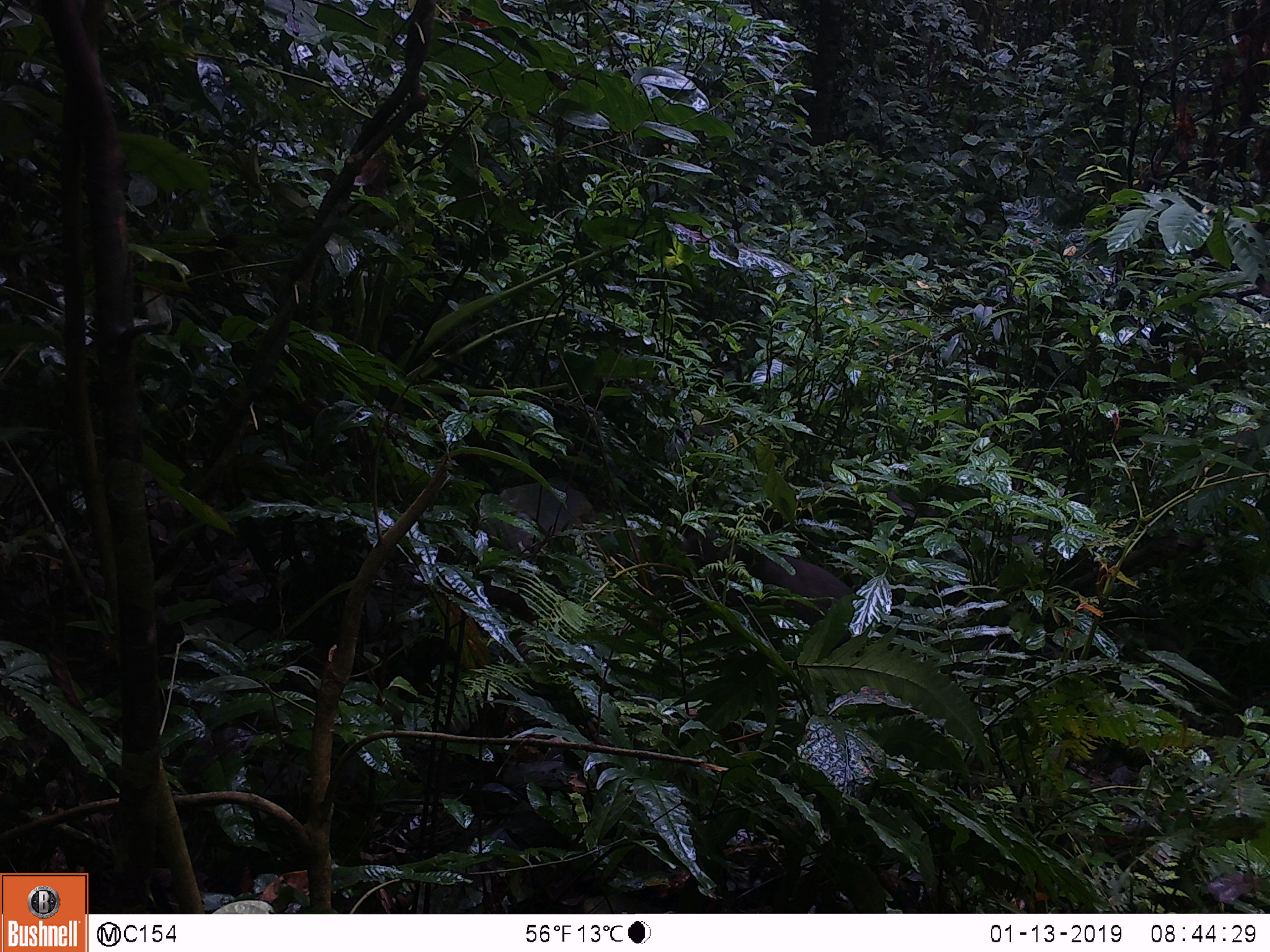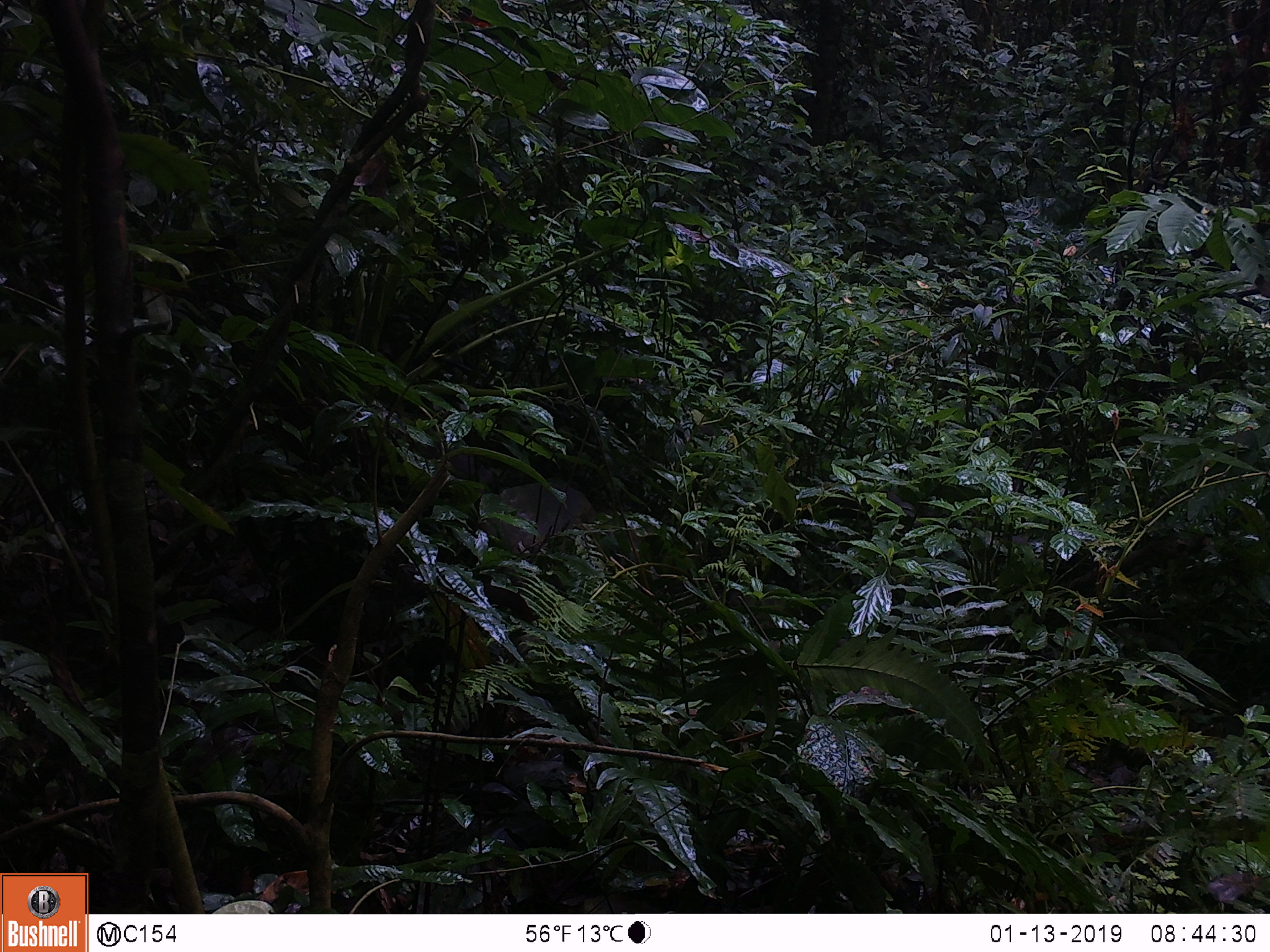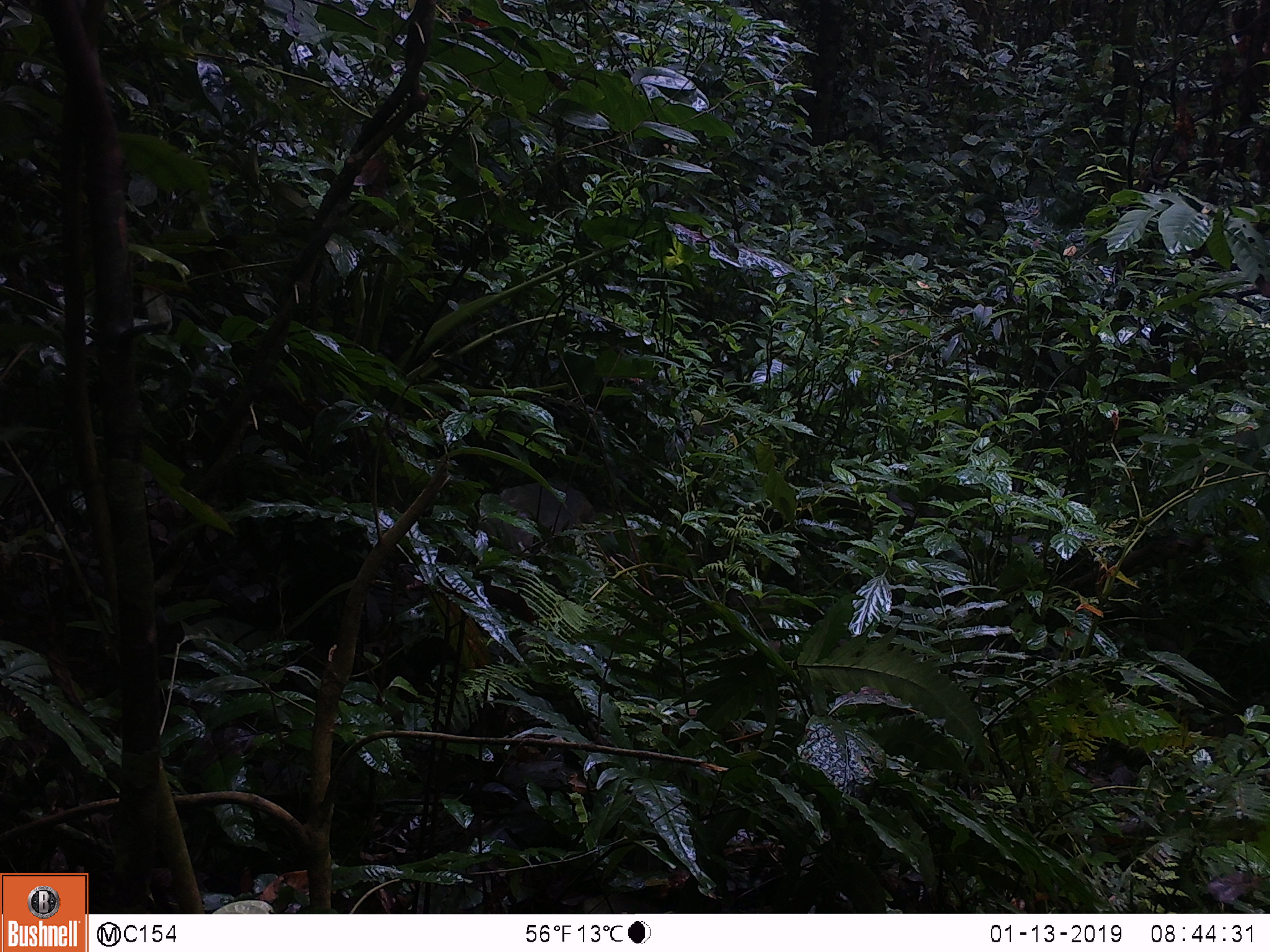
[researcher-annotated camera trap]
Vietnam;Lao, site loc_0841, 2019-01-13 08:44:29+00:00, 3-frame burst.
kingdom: Animalia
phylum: Chordata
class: Mammalia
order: Primates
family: Cercopithecidae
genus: Macaca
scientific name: Macaca arctoides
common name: stump-tailed macaque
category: stump tailed macaque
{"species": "stump tailed macaque (stump-tailed macaque) (Macaca arctoides)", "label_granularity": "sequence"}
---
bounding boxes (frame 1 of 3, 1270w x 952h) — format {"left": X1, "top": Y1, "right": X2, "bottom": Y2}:
stump tailed macaque: {"left": 661, "top": 530, "right": 857, "bottom": 663}